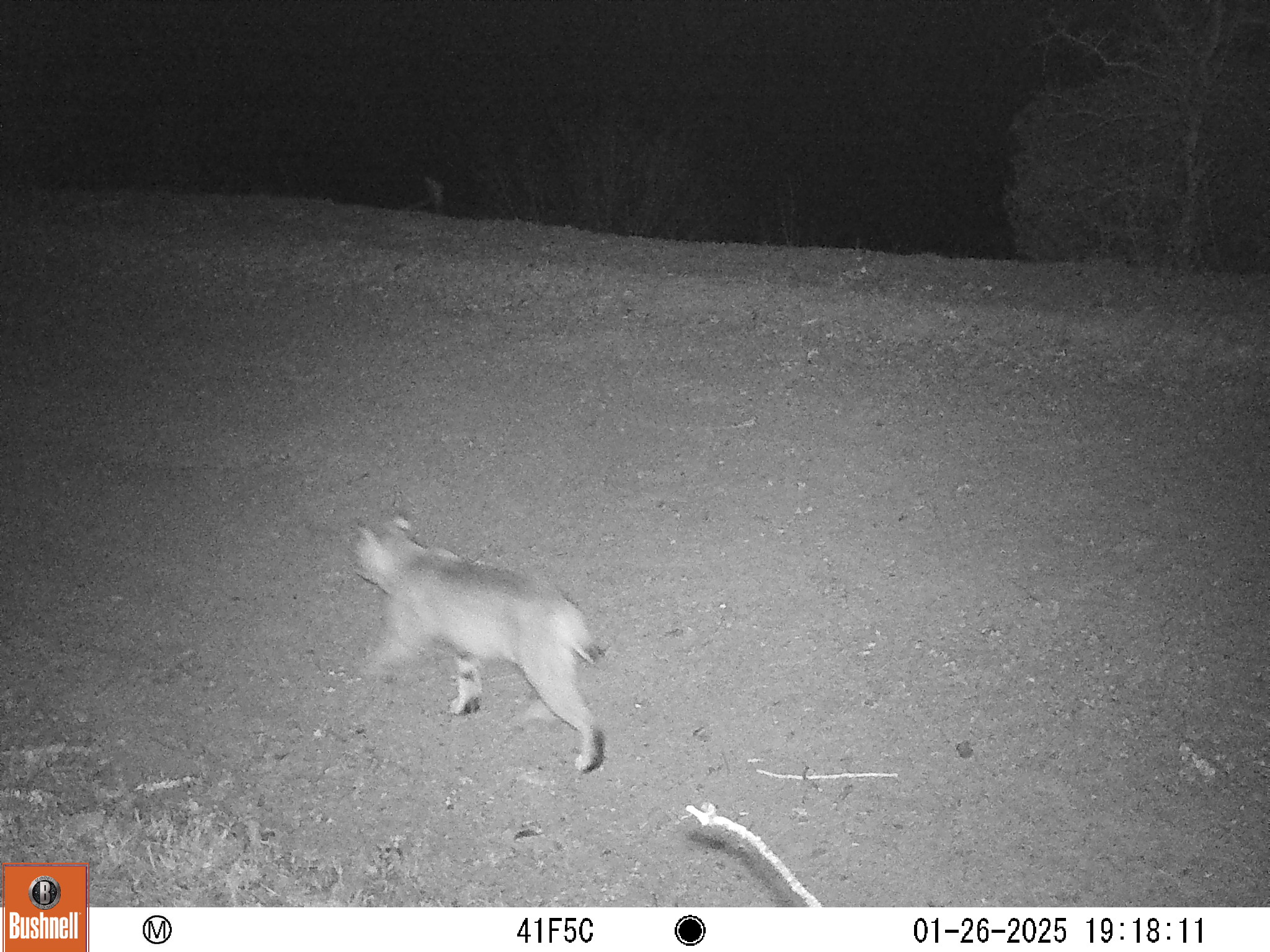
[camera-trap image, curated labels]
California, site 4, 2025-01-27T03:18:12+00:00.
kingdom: Animalia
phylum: Chordata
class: Mammalia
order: Carnivora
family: Felidae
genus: Lynx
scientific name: Lynx rufus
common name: bobcat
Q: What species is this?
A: Bobcat (Lynx rufus).